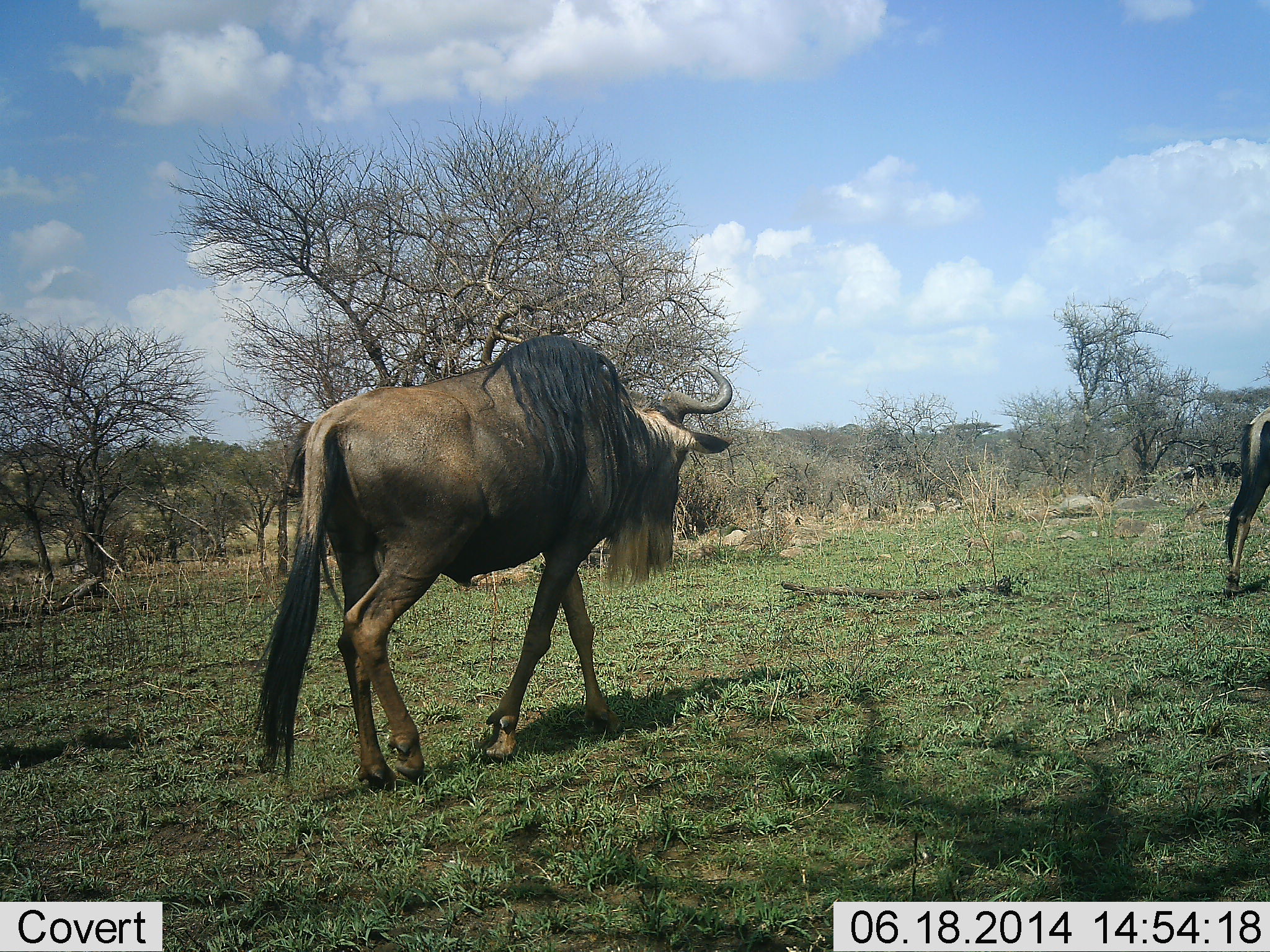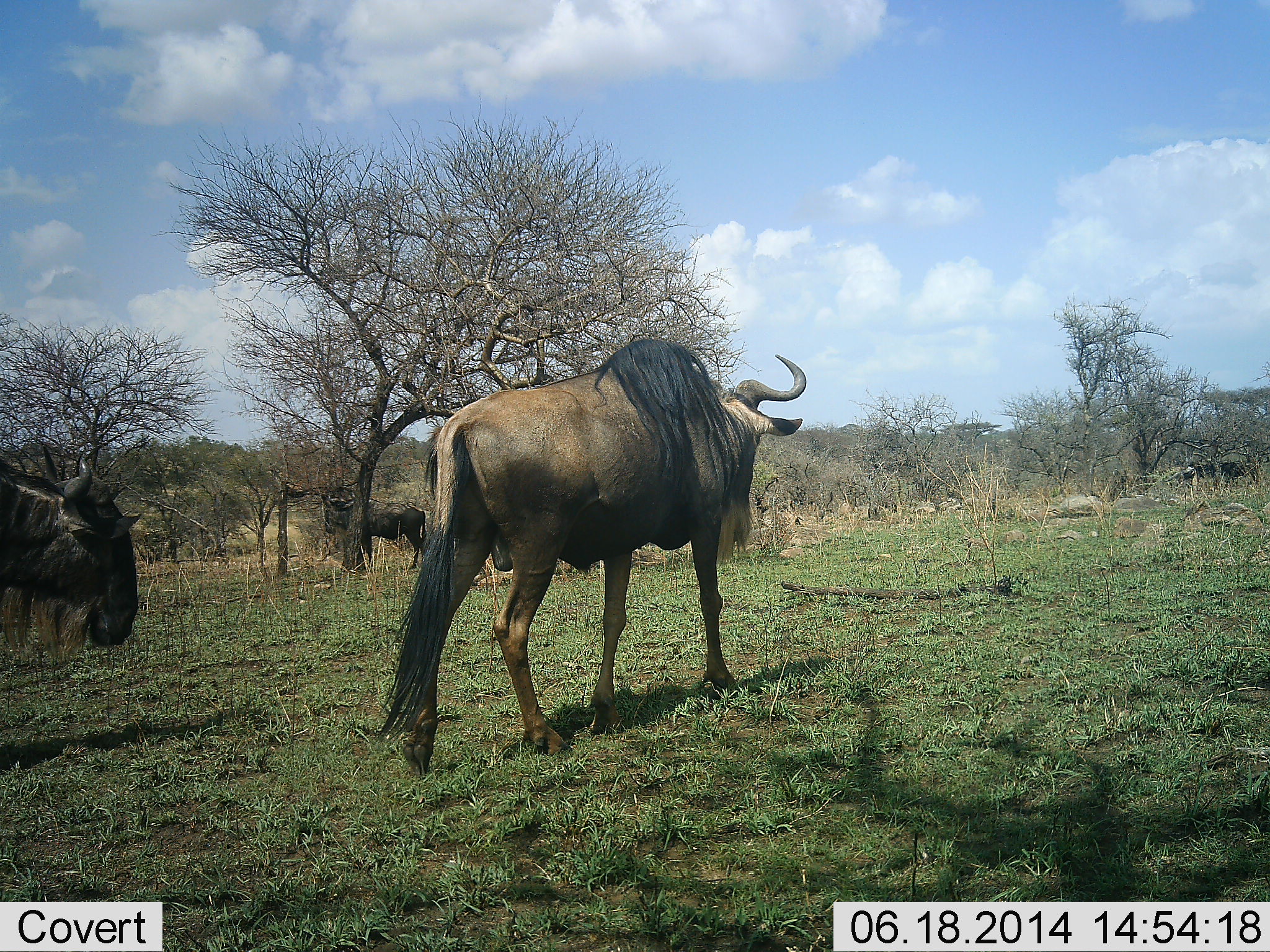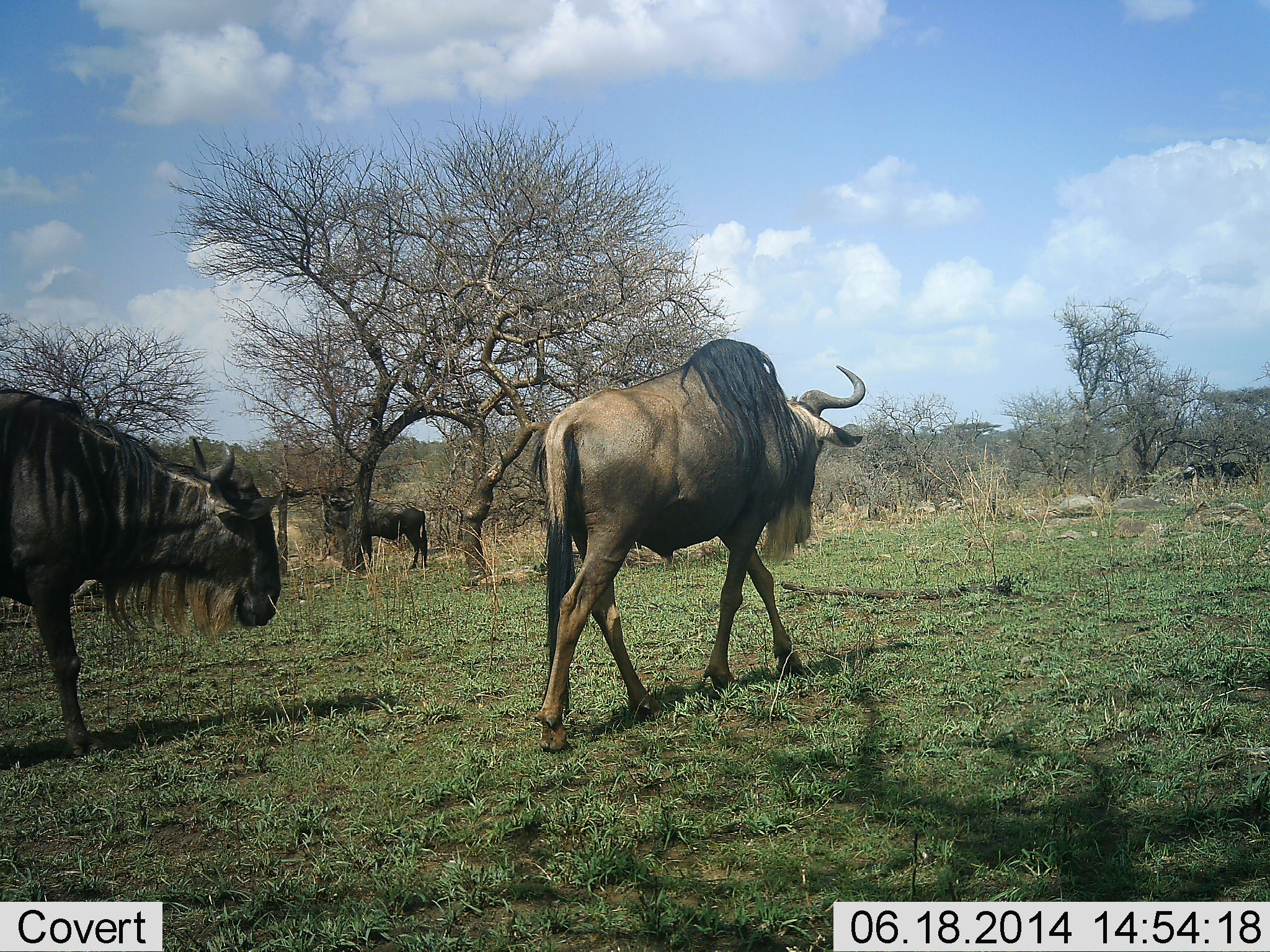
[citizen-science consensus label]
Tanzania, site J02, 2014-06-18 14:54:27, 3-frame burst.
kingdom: Animalia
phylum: Chordata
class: Mammalia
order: Artiodactyla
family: Bovidae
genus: Connochaetes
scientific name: Connochaetes taurinus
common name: blue wildebeest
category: wildebeest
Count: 4.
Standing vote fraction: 60%.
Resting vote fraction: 0%.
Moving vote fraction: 100%.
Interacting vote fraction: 0%.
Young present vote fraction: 0%.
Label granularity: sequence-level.